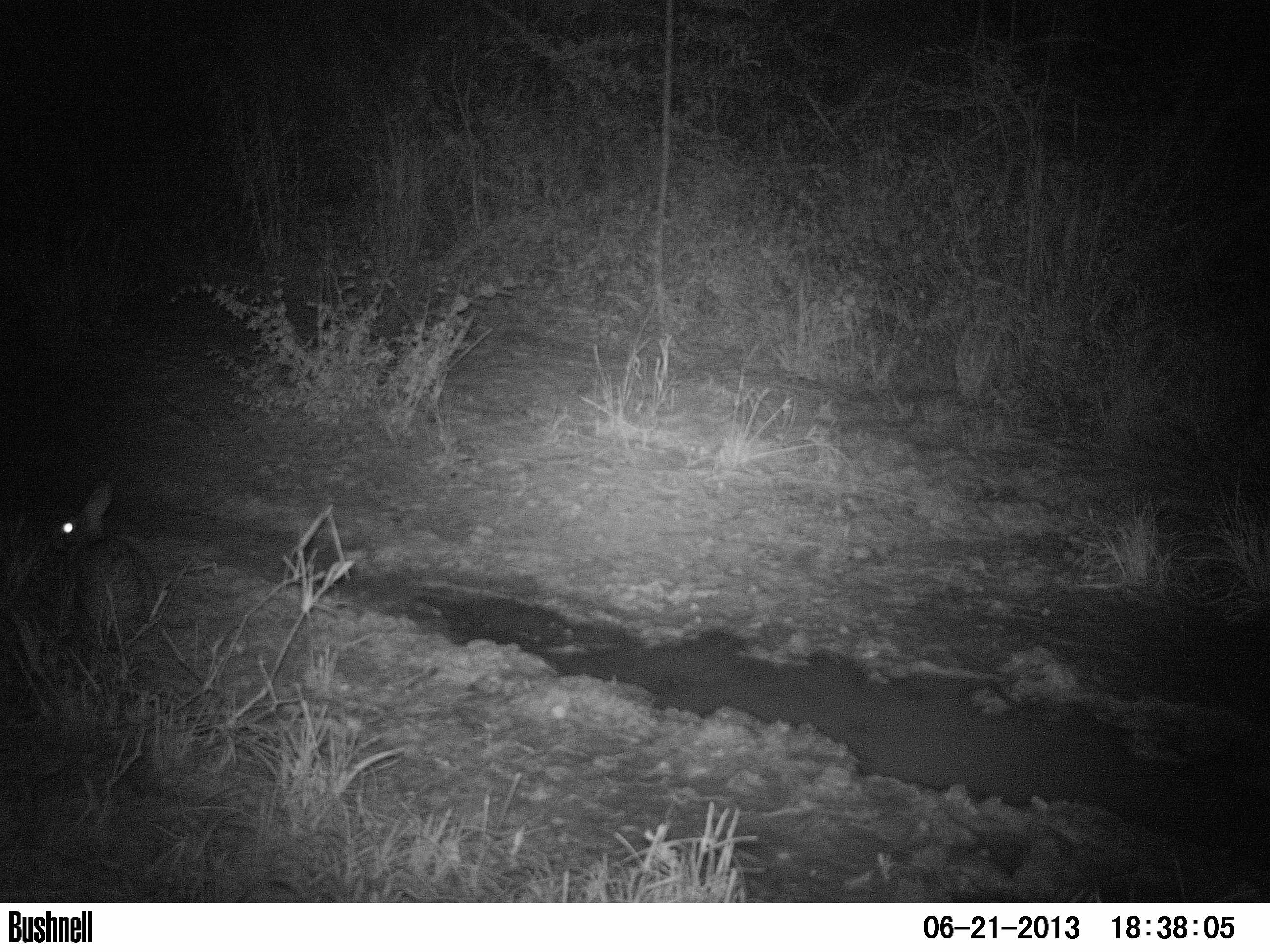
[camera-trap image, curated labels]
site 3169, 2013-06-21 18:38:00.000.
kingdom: Animalia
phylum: Chordata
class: Mammalia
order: Lagomorpha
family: Leporidae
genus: Sylvilagus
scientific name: Sylvilagus brasiliensis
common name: tapeti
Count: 1.